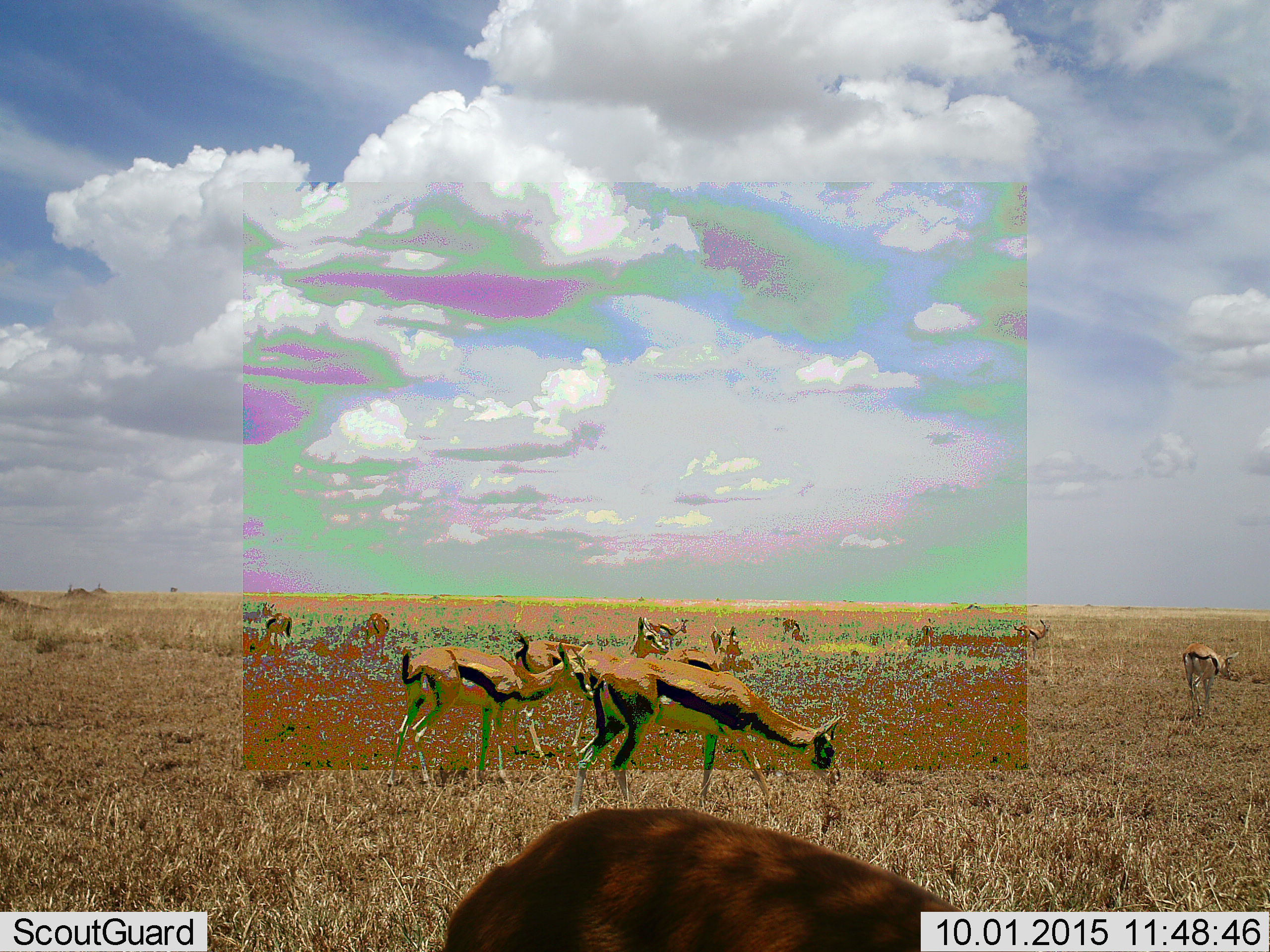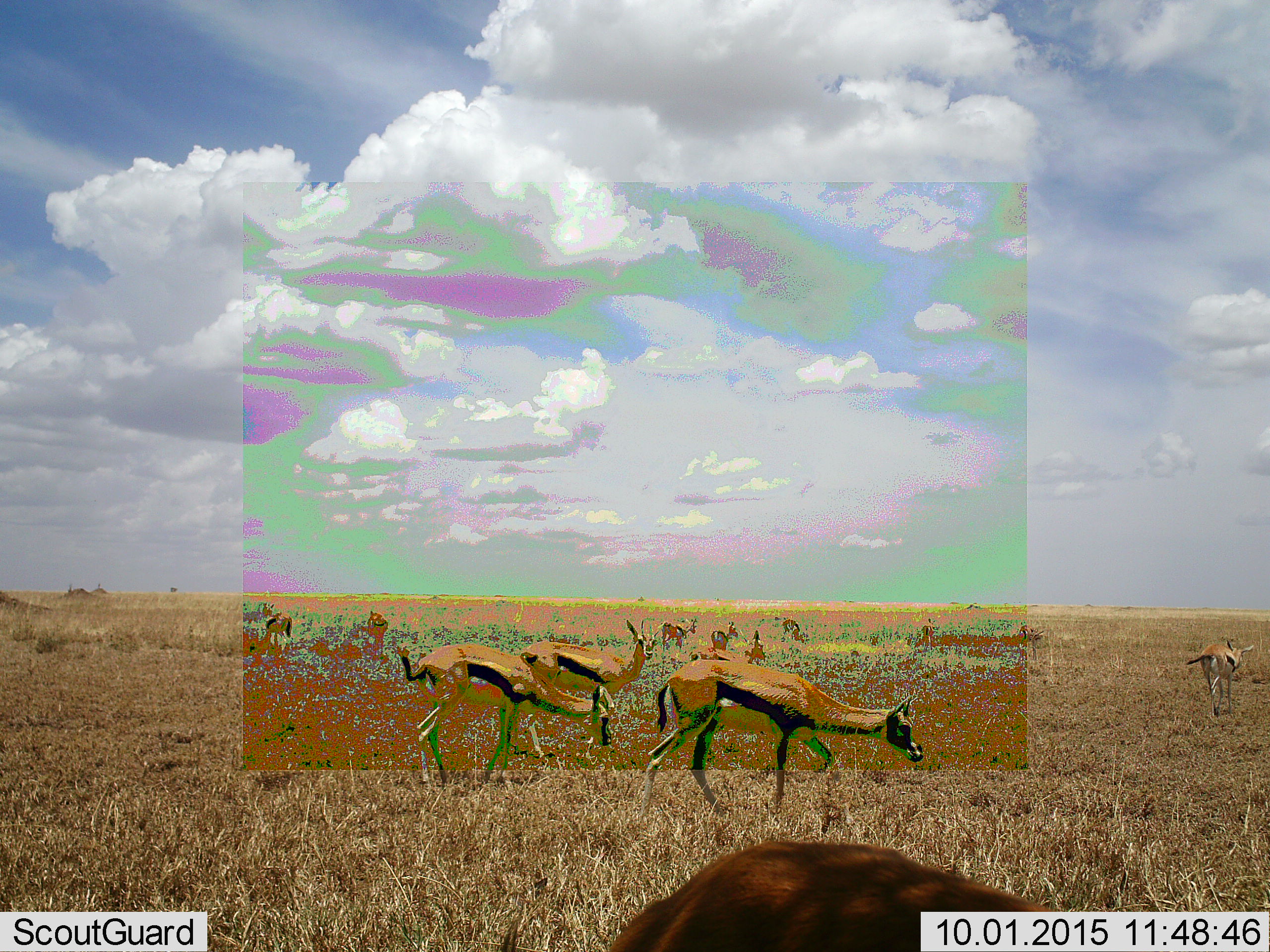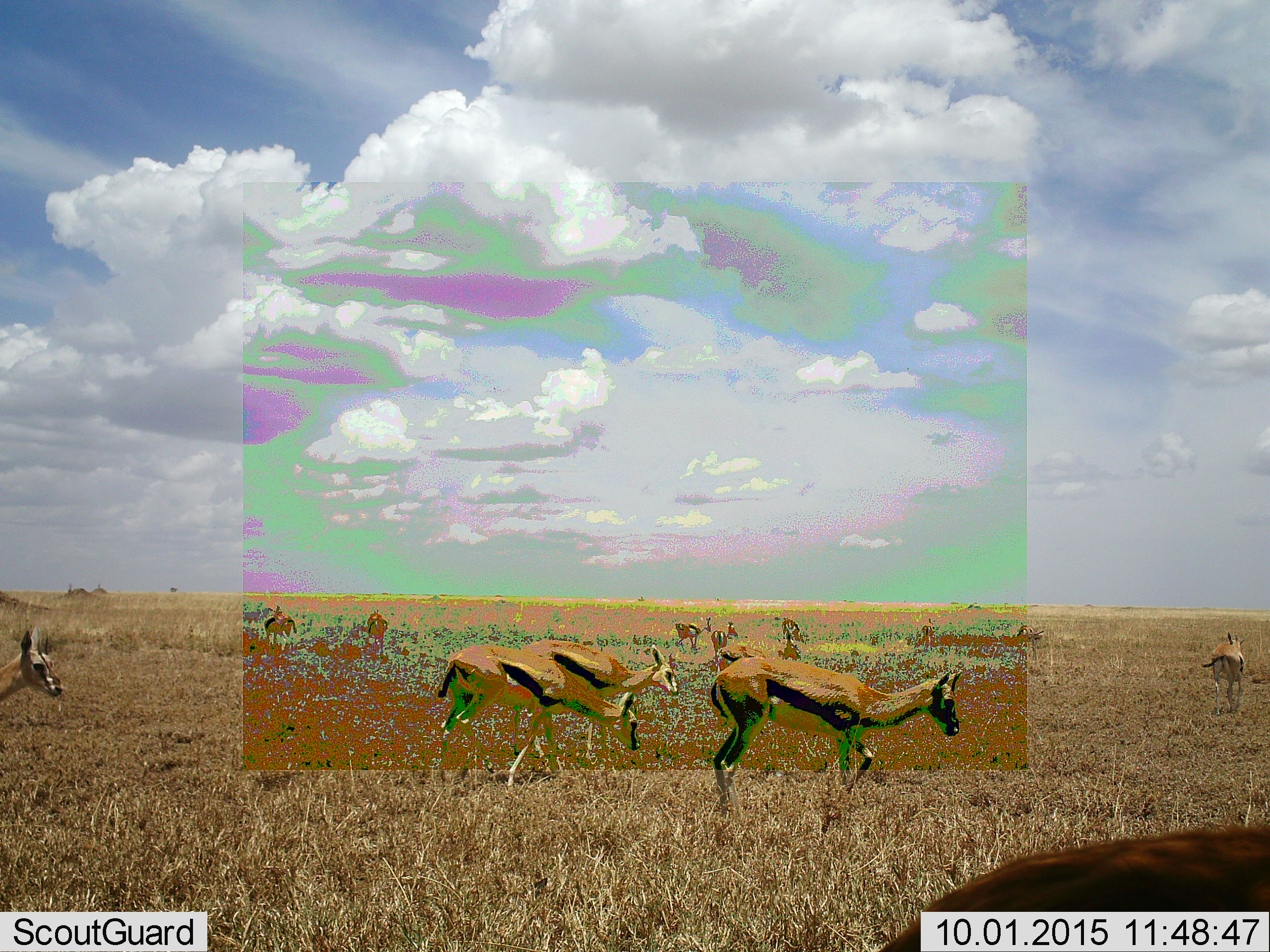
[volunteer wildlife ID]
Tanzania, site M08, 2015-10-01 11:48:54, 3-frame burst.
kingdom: Animalia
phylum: Chordata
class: Mammalia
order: Artiodactyla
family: Bovidae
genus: Eudorcas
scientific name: Eudorcas thomsonii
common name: thomson's gazelle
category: gazellethomsons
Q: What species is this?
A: Gazellethomsons (thomson's gazelle) (Eudorcas thomsonii).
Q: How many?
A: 11-50.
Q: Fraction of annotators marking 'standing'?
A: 56%.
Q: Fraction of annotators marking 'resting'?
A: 0%.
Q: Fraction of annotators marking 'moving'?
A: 67%.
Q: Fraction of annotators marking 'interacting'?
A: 0%.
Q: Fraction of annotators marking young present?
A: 0%.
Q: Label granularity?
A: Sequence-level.